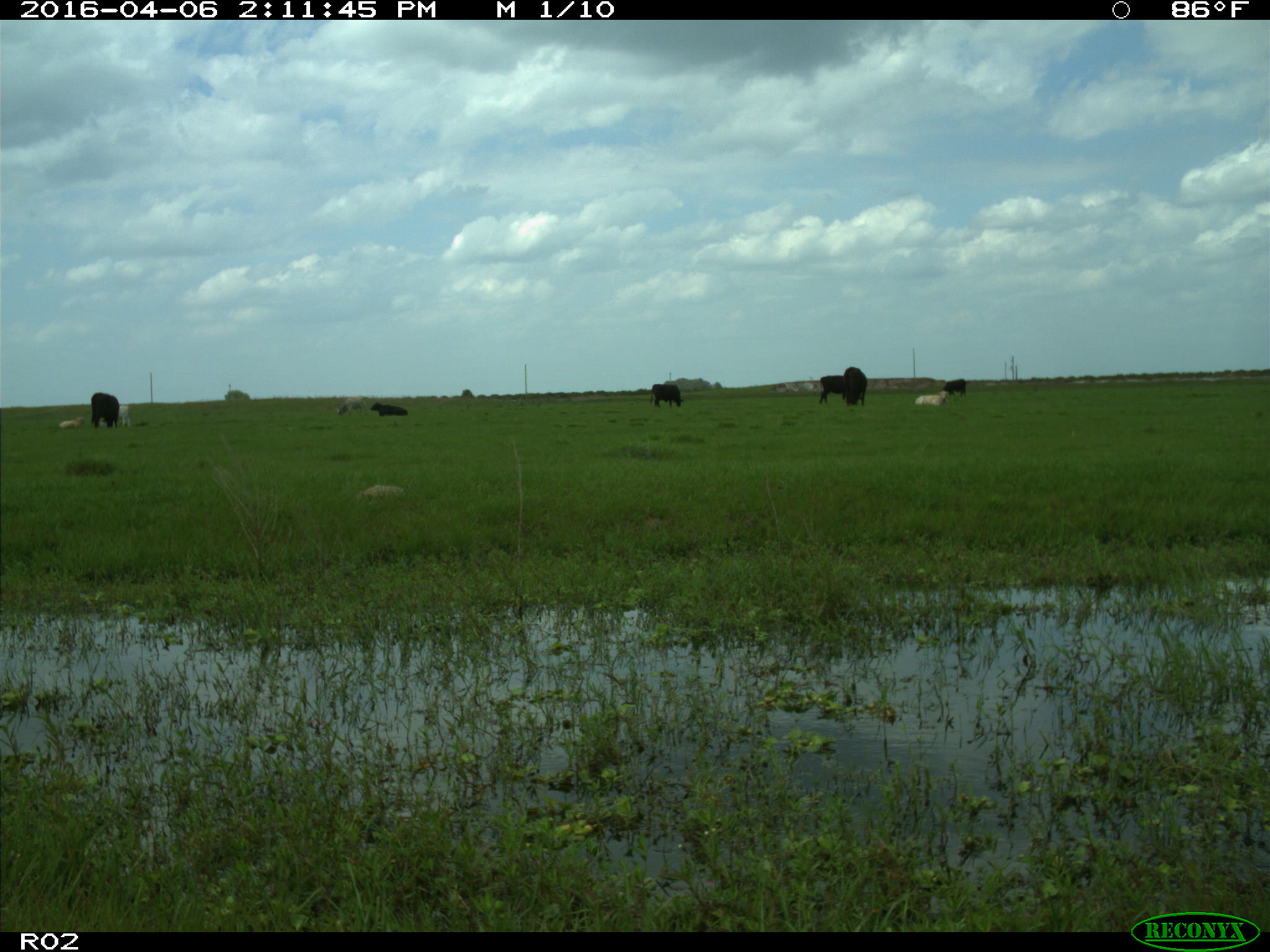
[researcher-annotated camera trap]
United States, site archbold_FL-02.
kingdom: Animalia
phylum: Chordata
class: Mammalia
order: Artiodactyla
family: Bovidae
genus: Bos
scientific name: Bos taurus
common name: domestic cow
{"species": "Bos taurus (domestic cow)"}